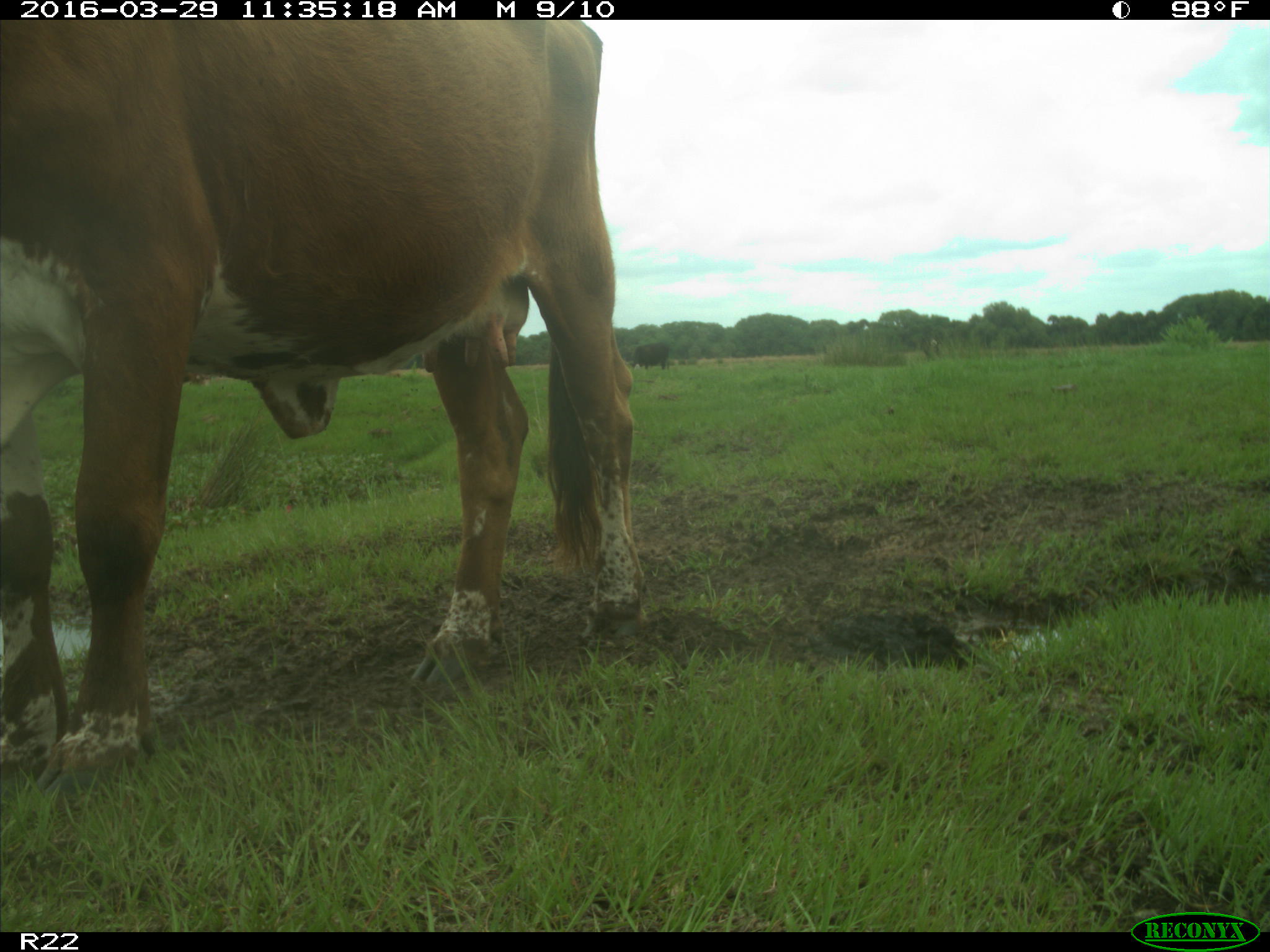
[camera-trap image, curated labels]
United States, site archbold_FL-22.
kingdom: Animalia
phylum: Chordata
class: Mammalia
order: Artiodactyla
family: Bovidae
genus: Bos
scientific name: Bos taurus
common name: domestic cow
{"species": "Bos taurus (domestic cow)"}